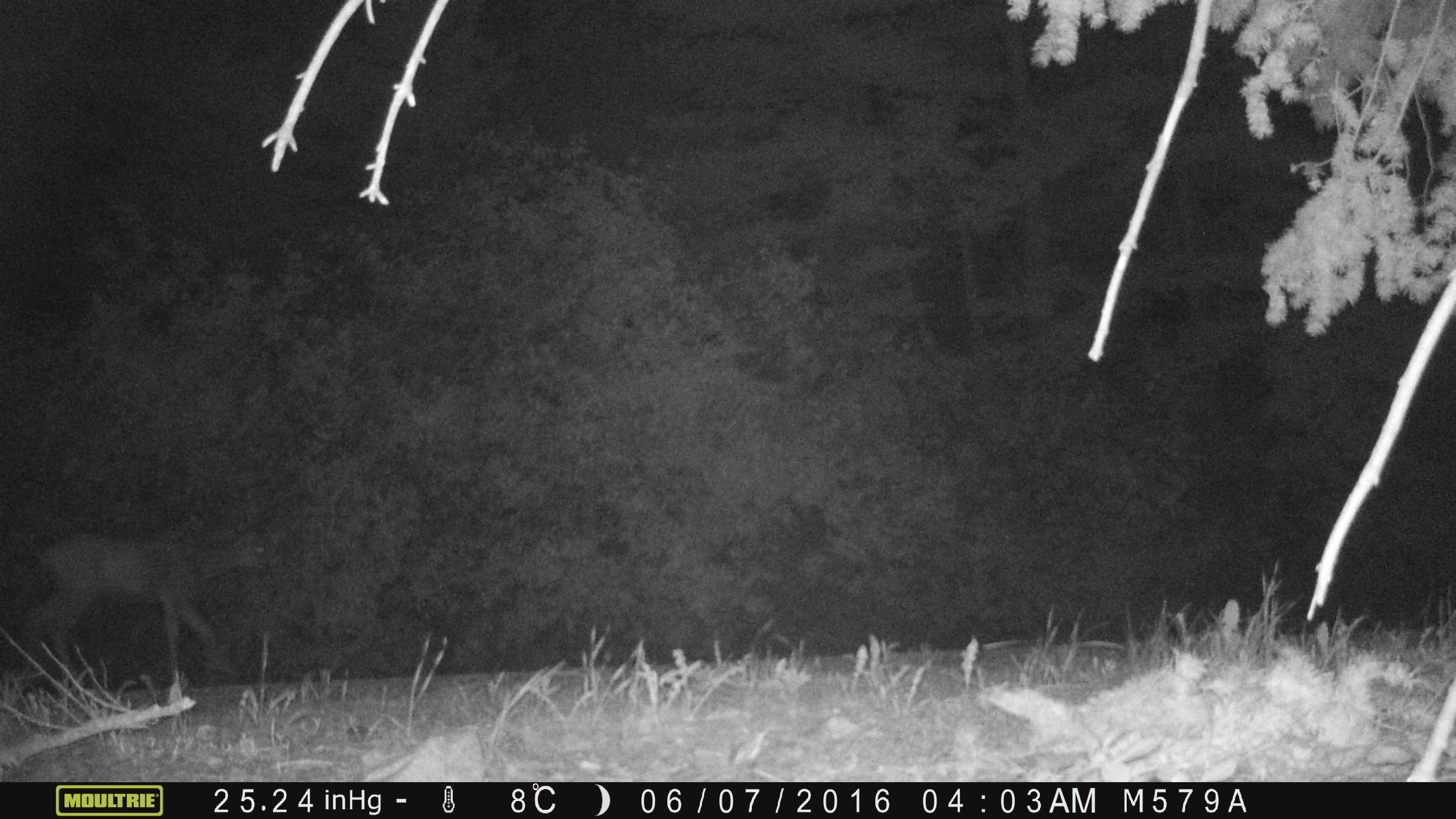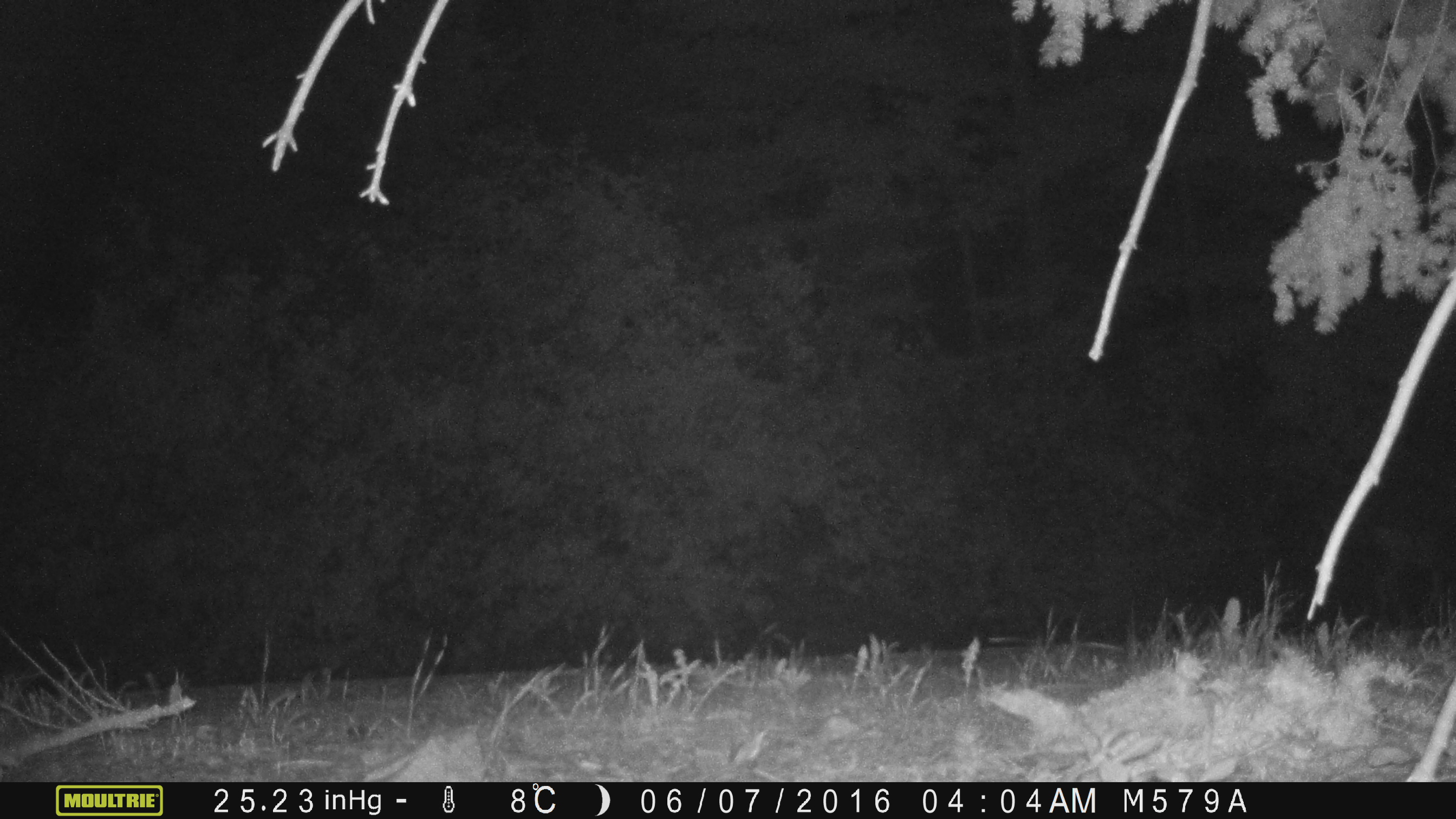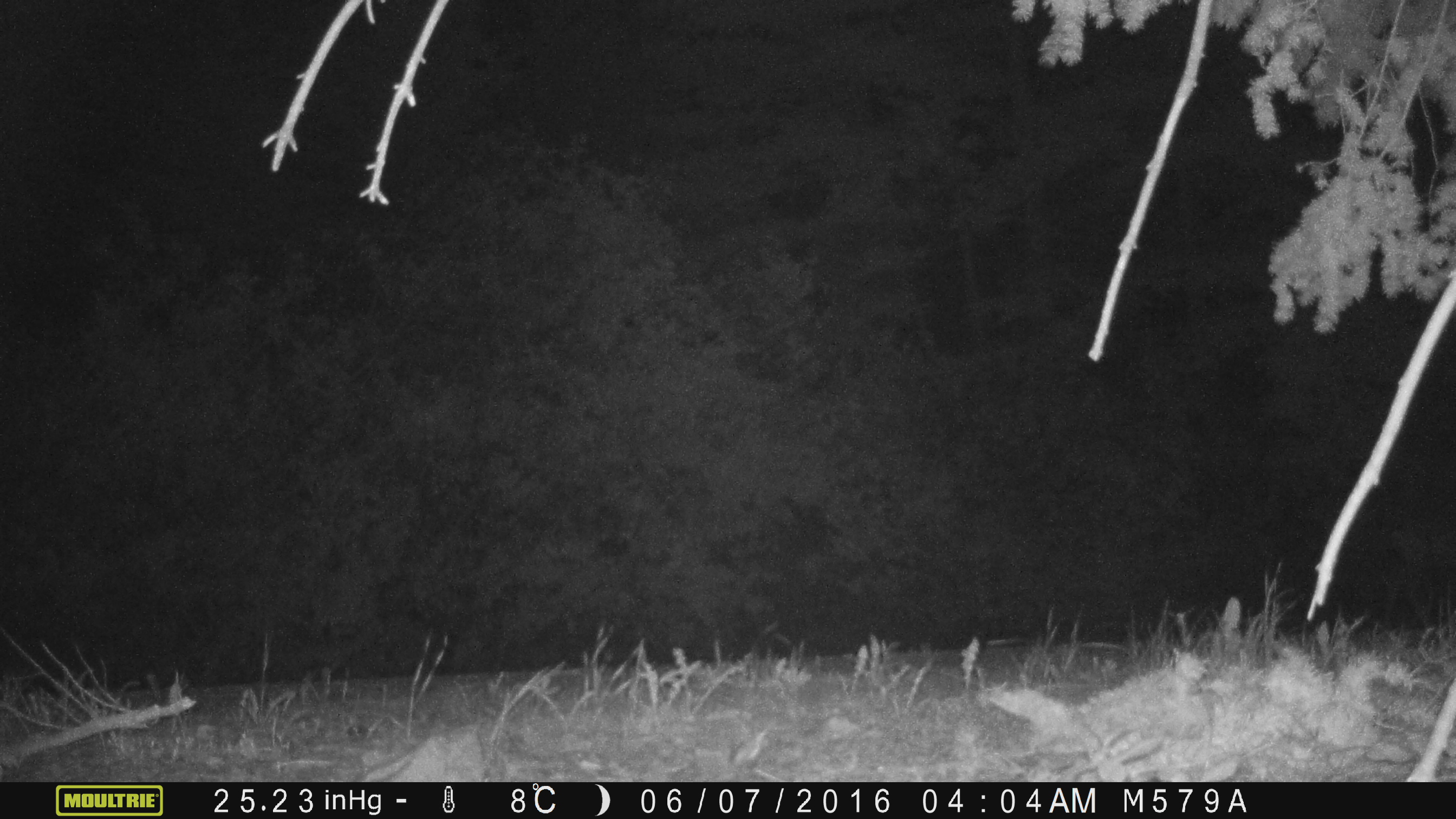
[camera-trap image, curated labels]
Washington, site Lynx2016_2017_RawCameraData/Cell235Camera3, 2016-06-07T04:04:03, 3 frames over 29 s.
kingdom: Animalia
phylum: Chordata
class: Mammalia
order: Artiodactyla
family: Cervidae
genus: Odocoileus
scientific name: Odocoileus hemionus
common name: mule deer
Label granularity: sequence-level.